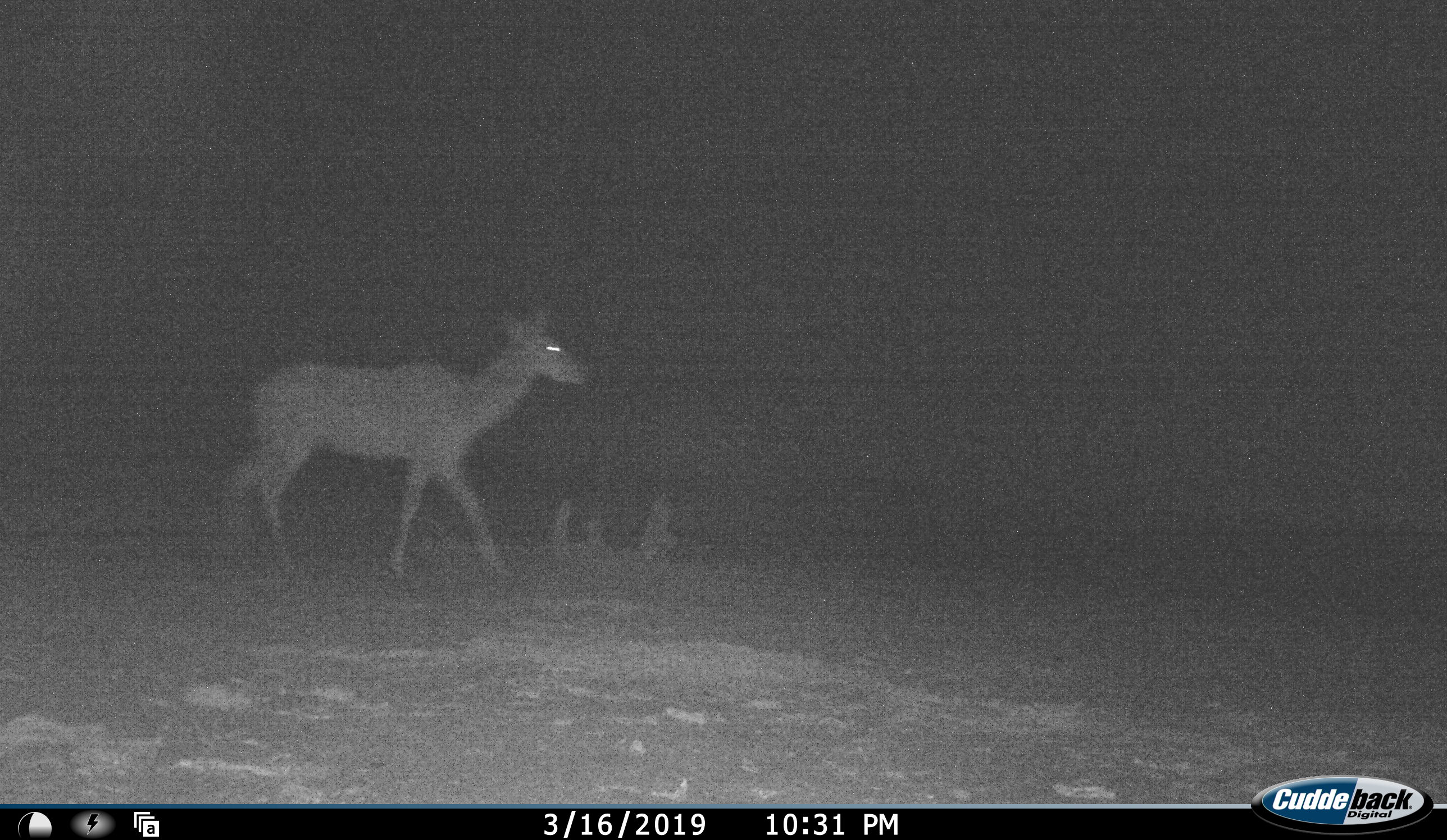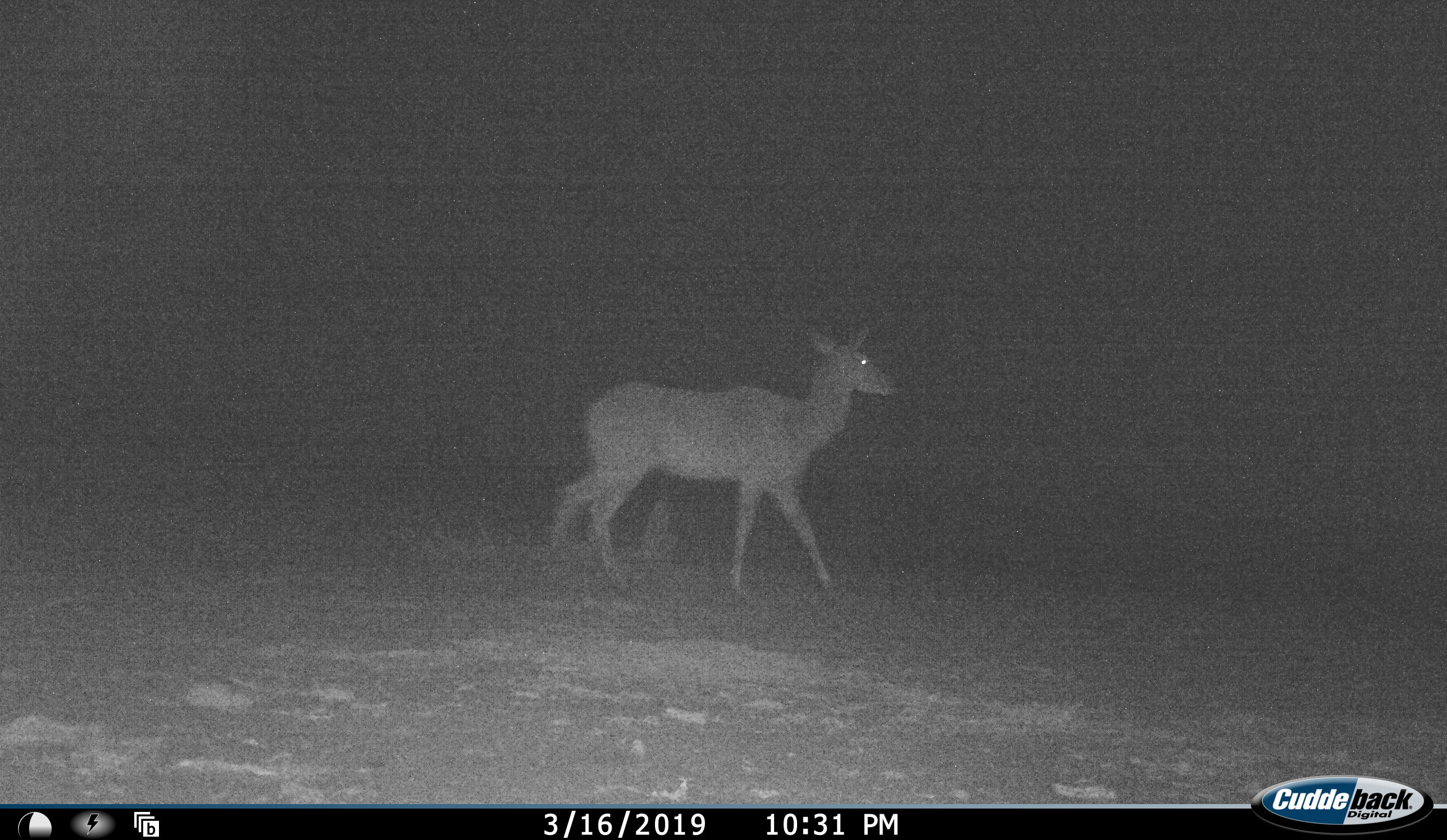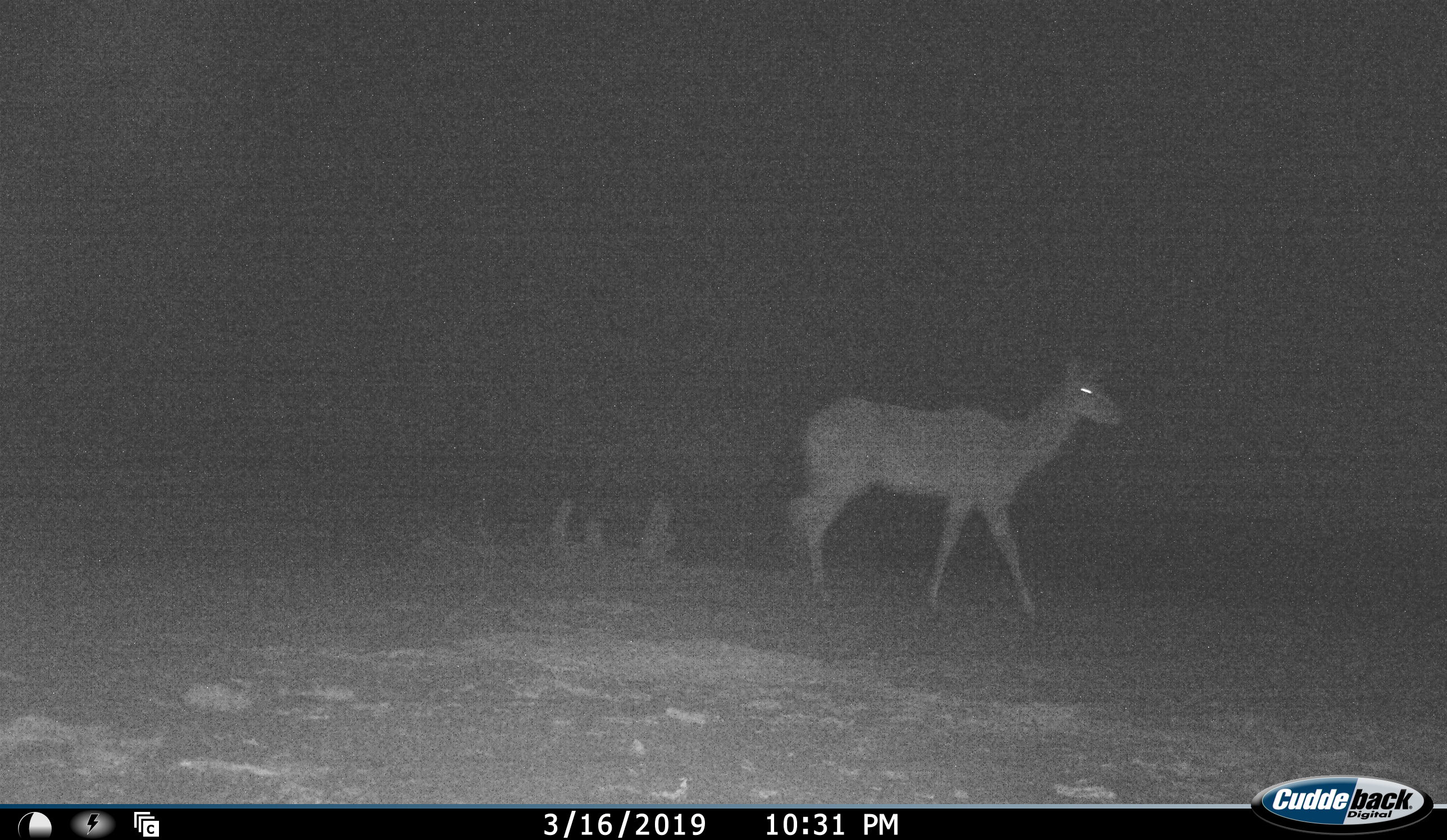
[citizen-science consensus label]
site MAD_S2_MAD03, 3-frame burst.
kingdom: Animalia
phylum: Chordata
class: Mammalia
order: Artiodactyla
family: Bovidae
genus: Aepyceros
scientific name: Aepyceros melampus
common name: impala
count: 1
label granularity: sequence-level